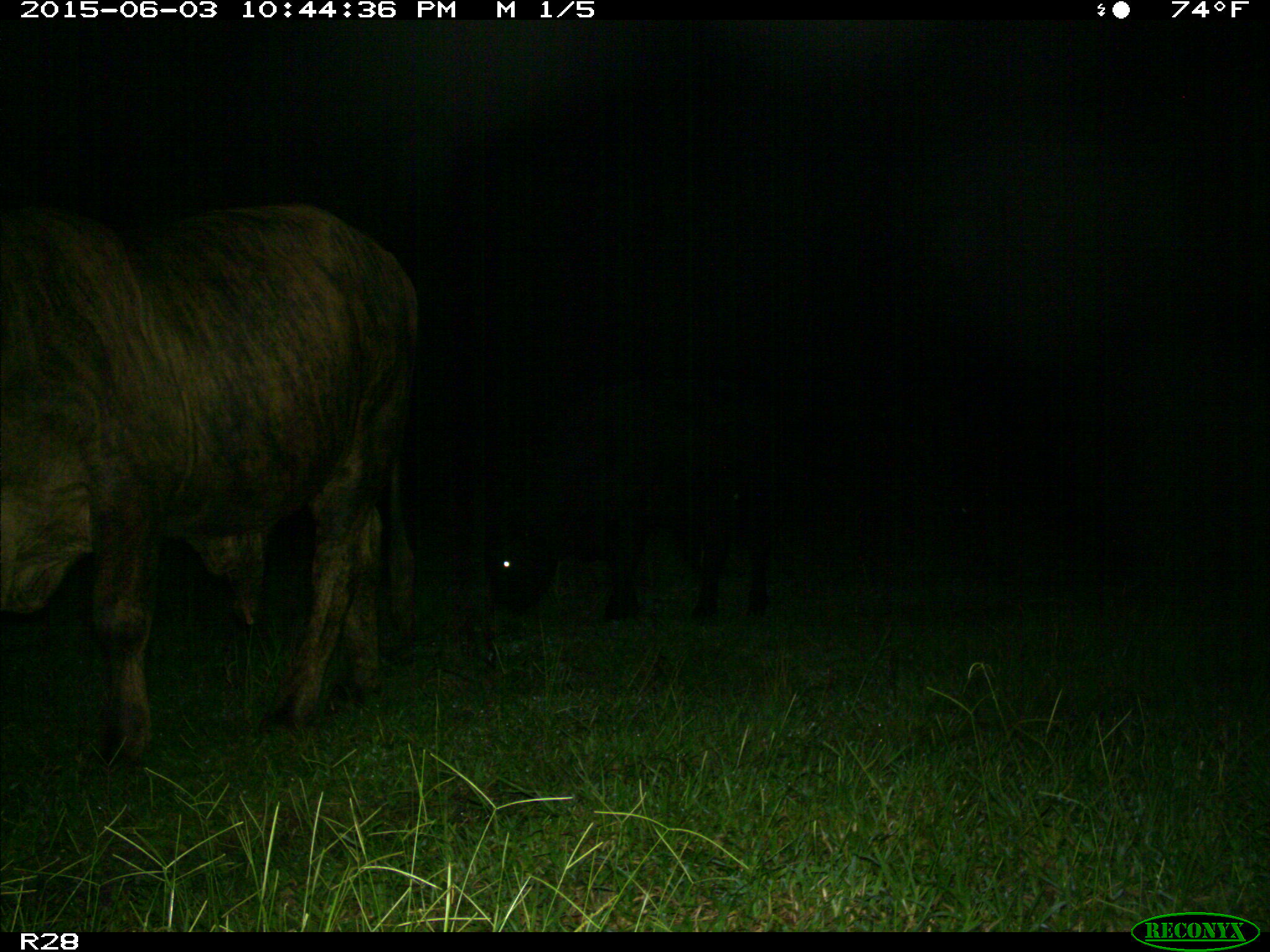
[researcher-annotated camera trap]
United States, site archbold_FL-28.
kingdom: Animalia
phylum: Chordata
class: Mammalia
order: Artiodactyla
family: Bovidae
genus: Bos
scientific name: Bos taurus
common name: domestic cow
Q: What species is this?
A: Bos taurus (domestic cow).